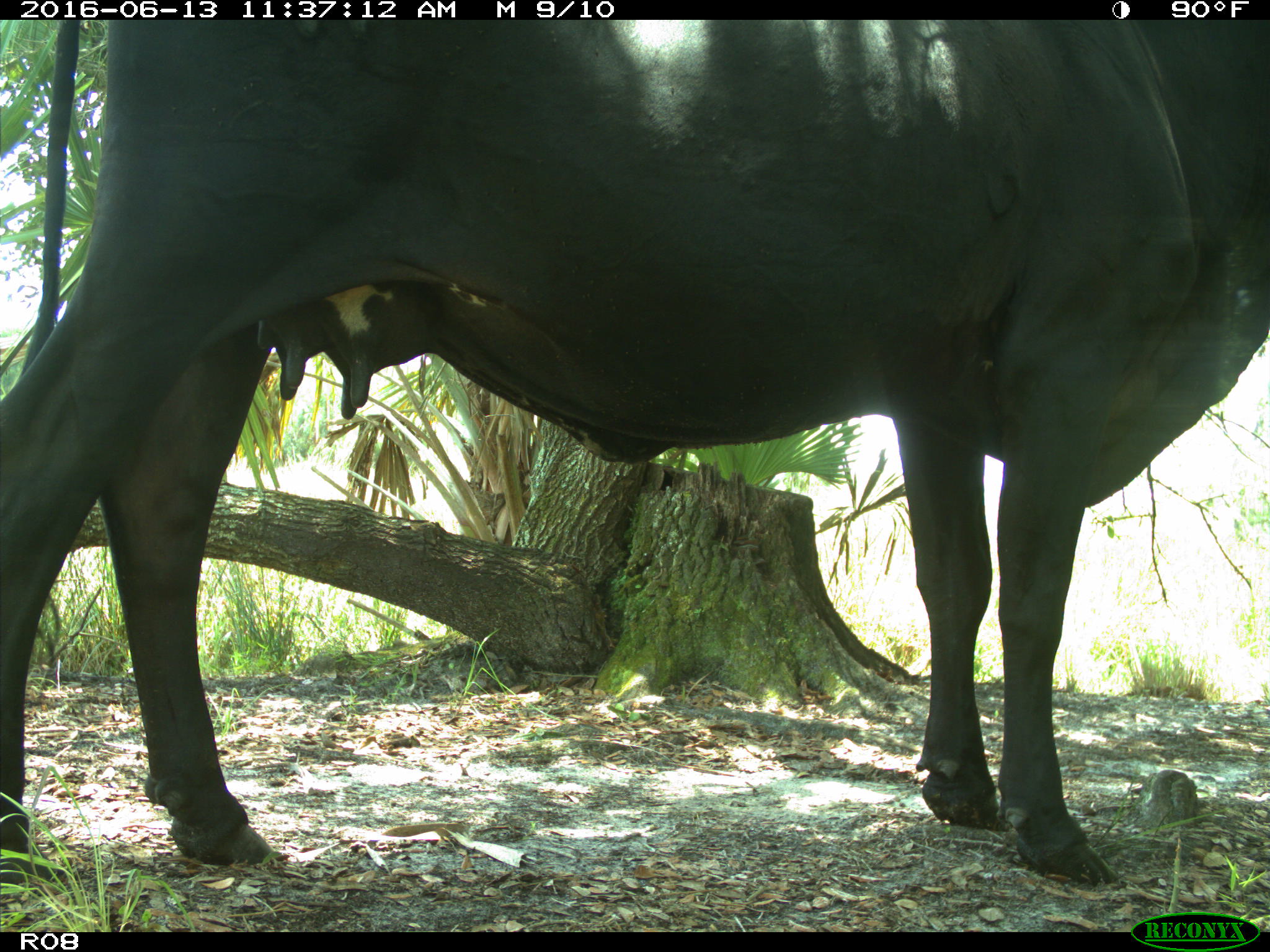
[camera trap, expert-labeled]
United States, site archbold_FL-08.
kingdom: Animalia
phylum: Chordata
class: Mammalia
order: Artiodactyla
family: Bovidae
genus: Bos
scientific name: Bos taurus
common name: domestic cow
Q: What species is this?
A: Bos taurus (domestic cow).